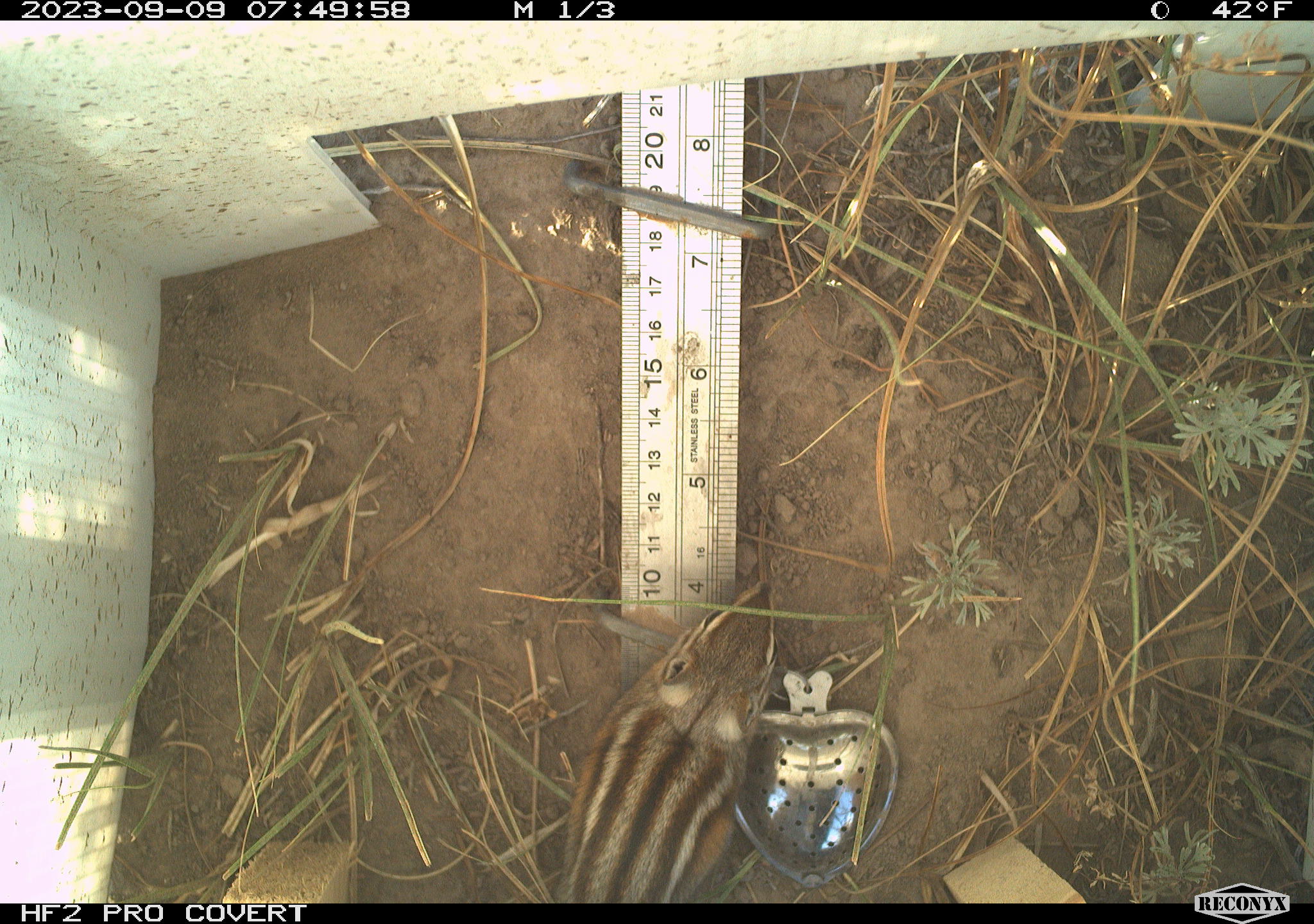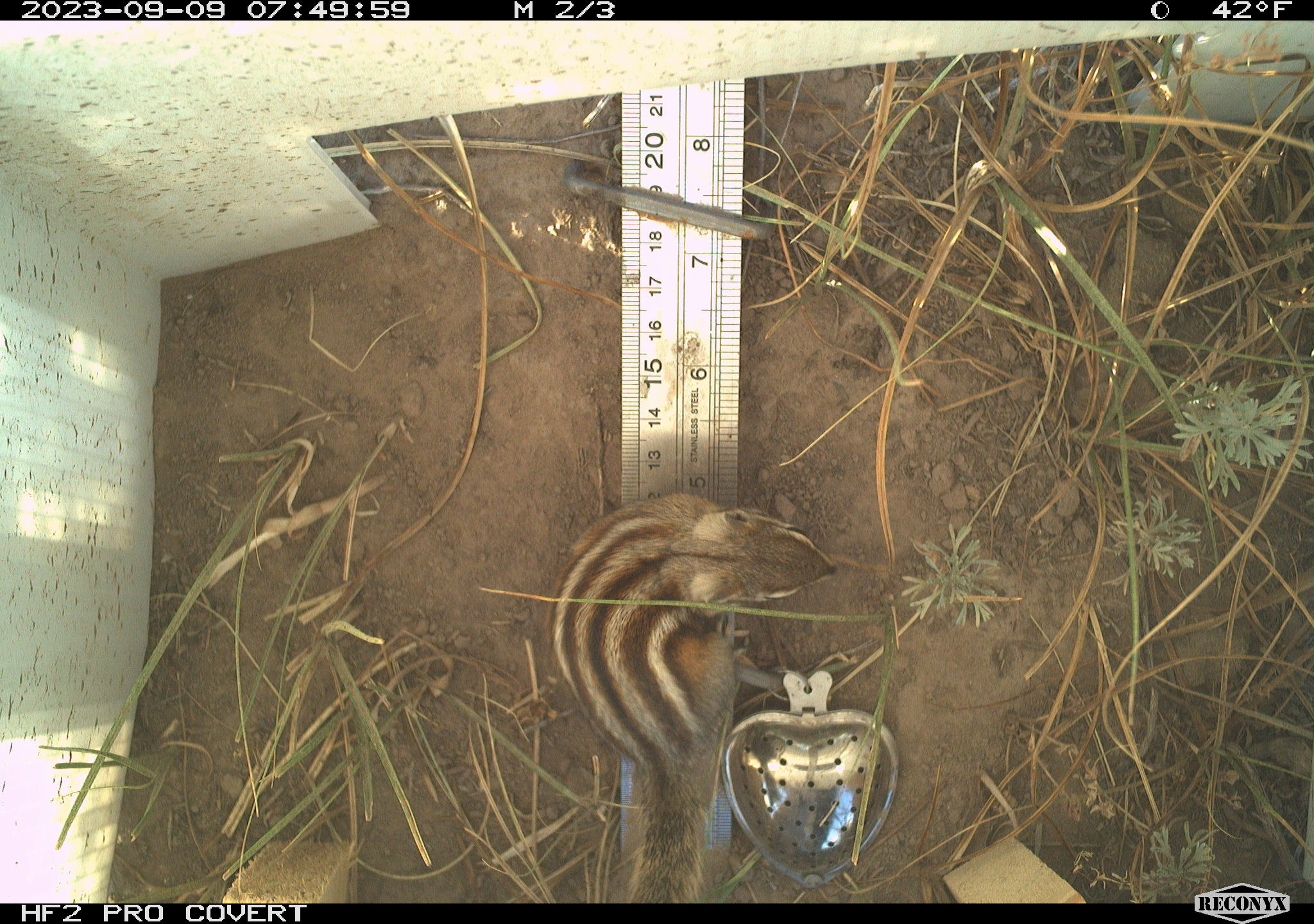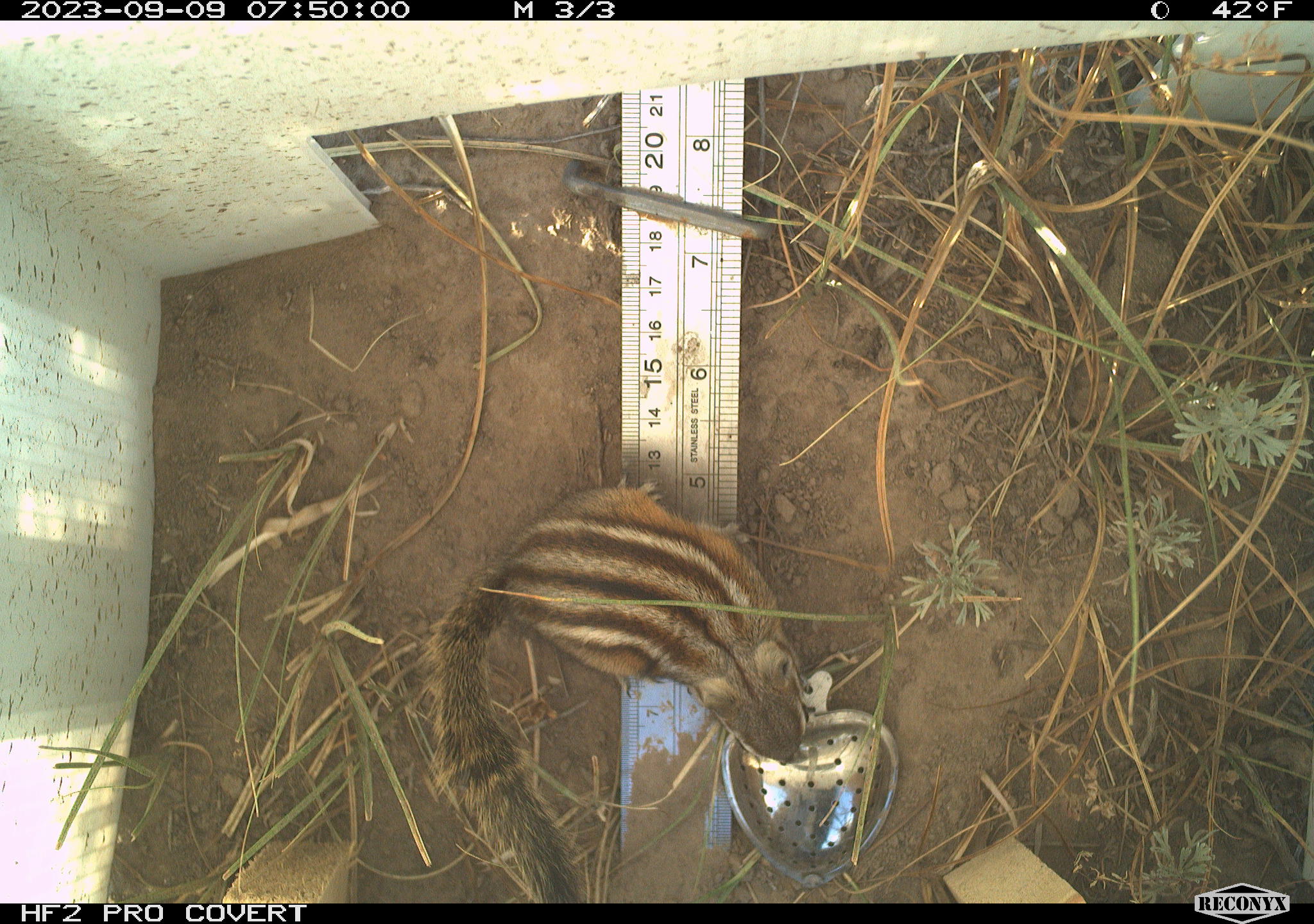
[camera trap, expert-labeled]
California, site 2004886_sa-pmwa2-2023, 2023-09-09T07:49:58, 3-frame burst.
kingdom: Animalia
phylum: Chordata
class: Mammalia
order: Rodentia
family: Sciuridae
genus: Neotamias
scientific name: Neotamias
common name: western chipmunks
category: neotamias species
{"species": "neotamias species (western chipmunks) (Neotamias)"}